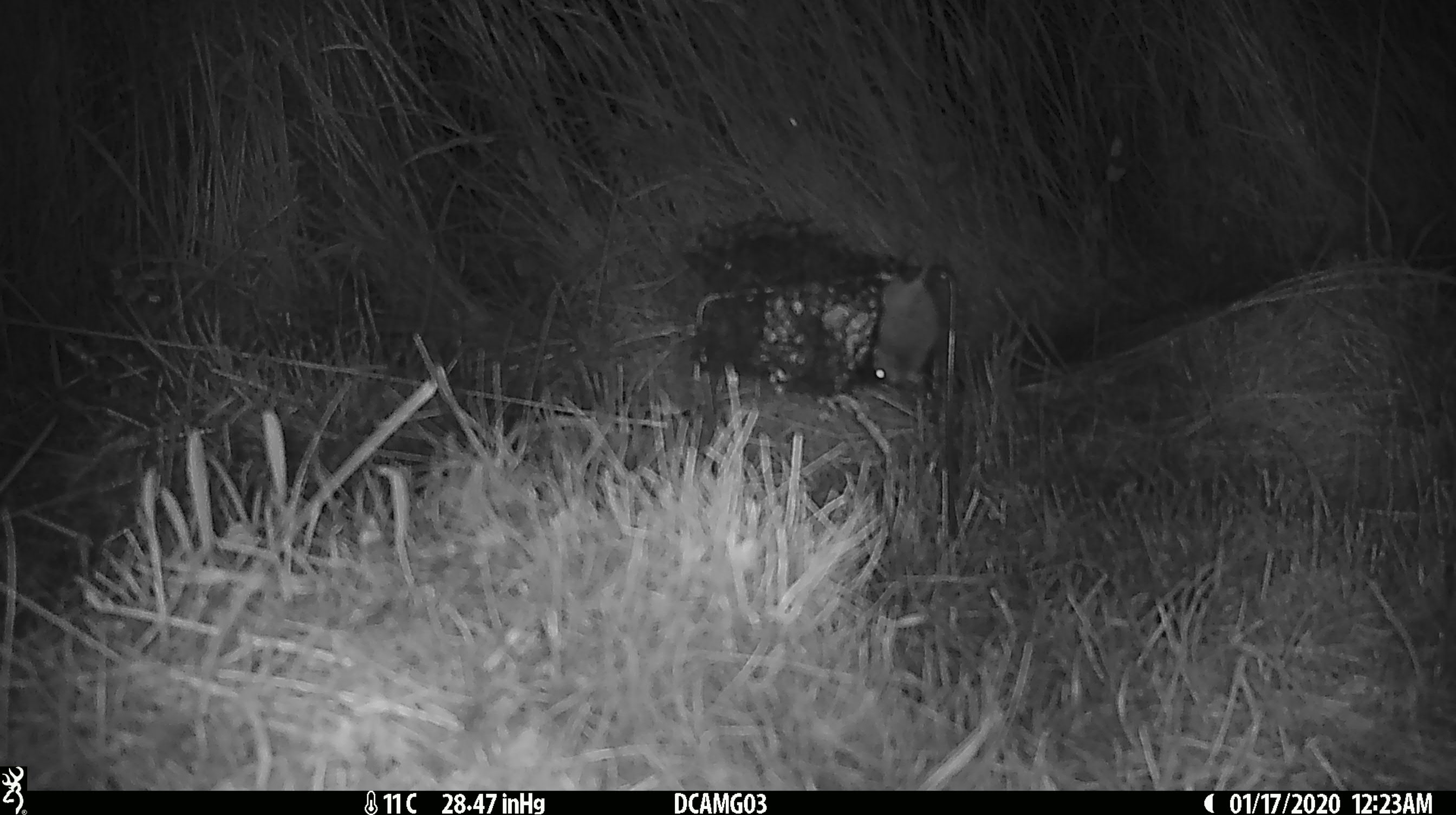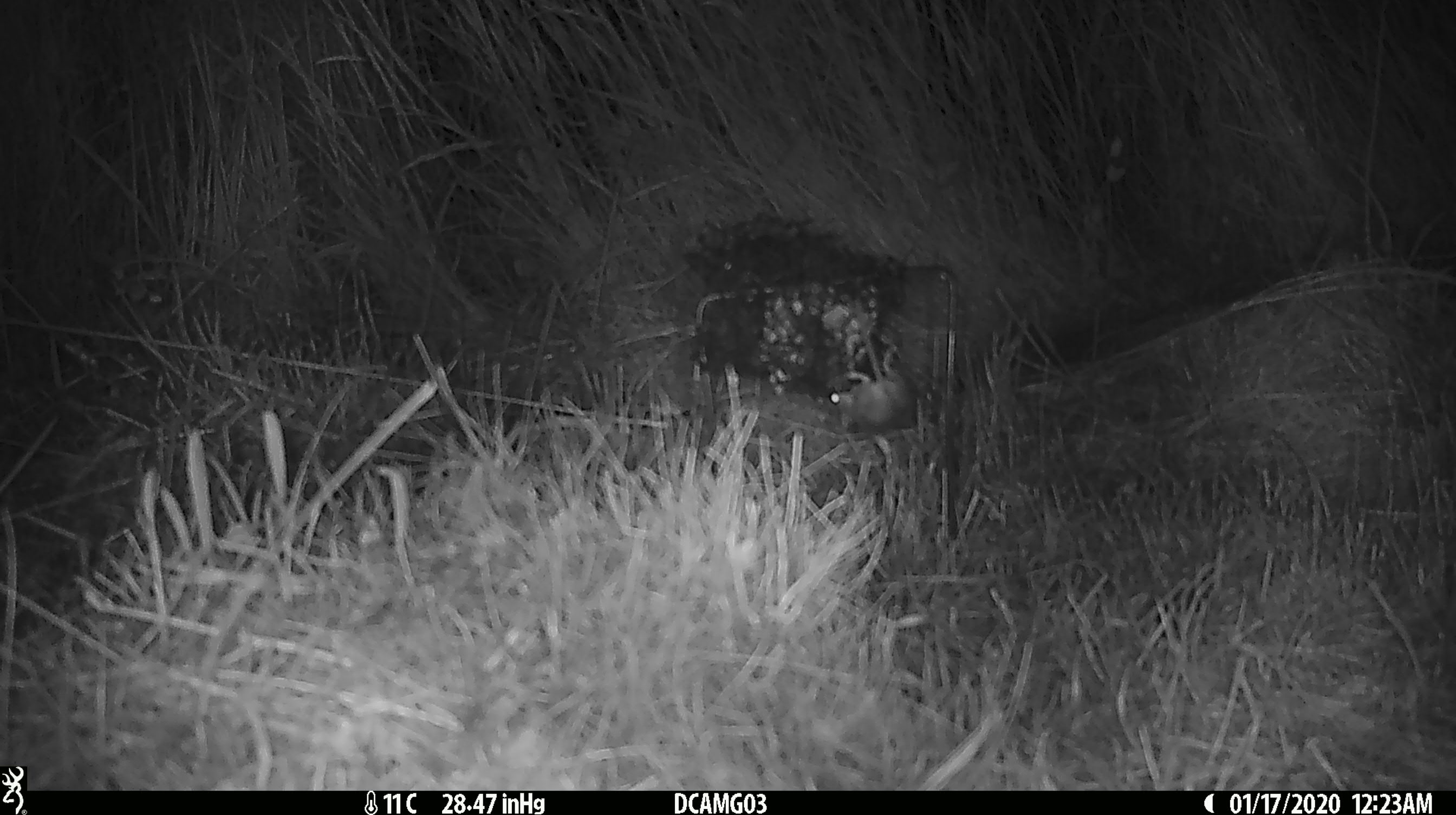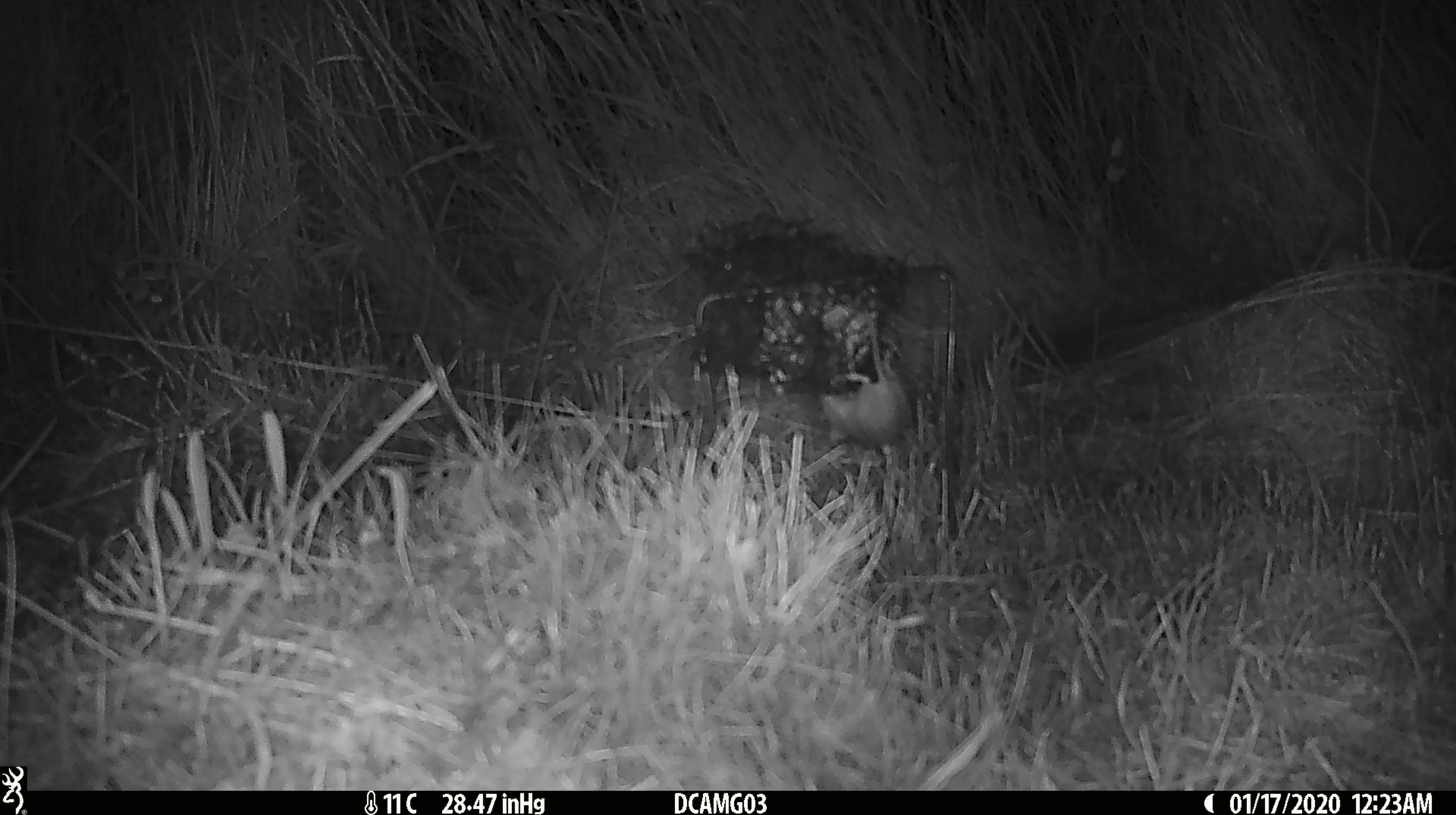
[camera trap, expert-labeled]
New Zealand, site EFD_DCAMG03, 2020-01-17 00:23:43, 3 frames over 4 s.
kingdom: Animalia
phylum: Chordata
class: Mammalia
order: Rodentia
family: Muridae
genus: Mus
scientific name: Mus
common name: mouse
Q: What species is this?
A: Mouse (Mus).